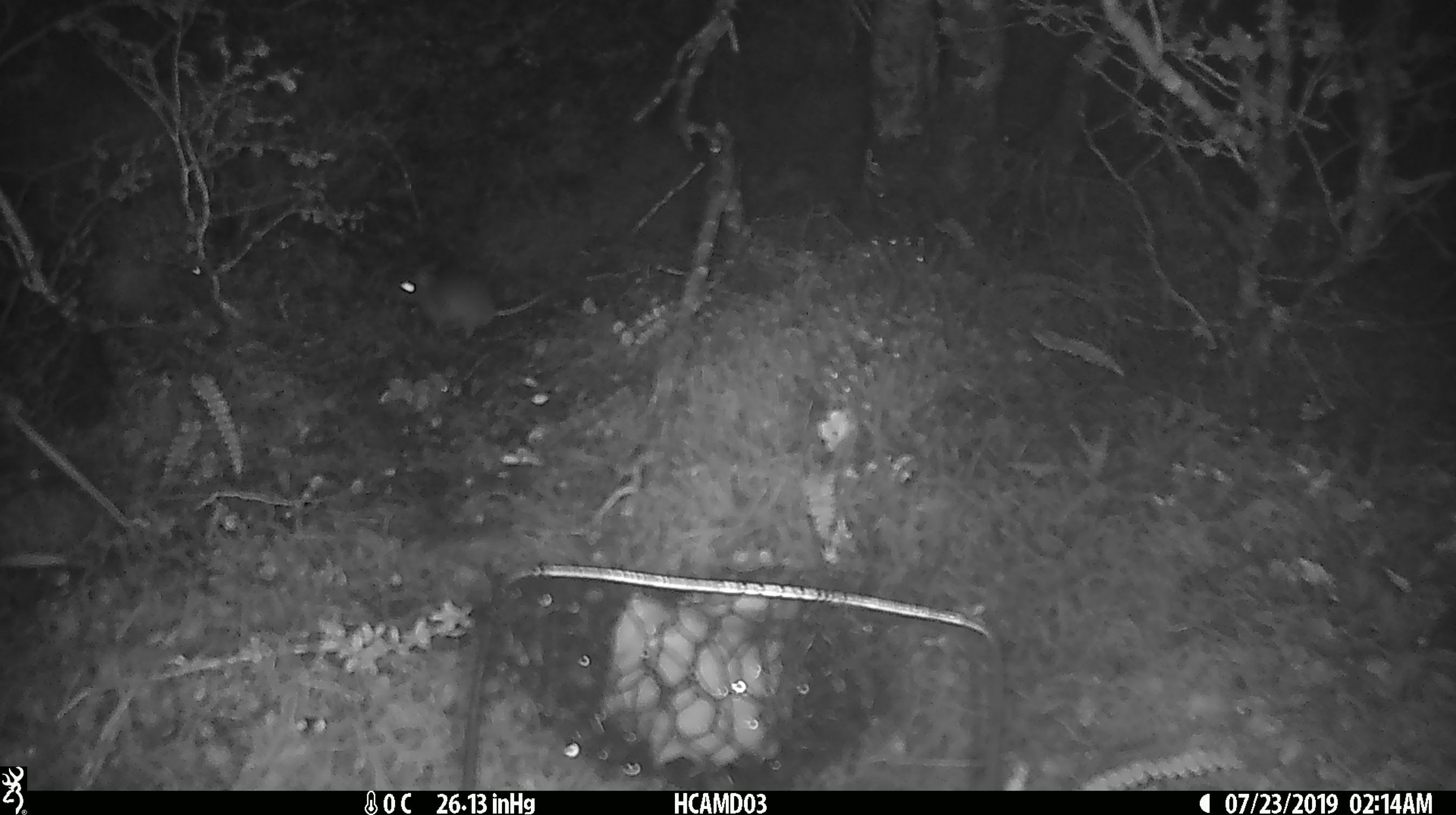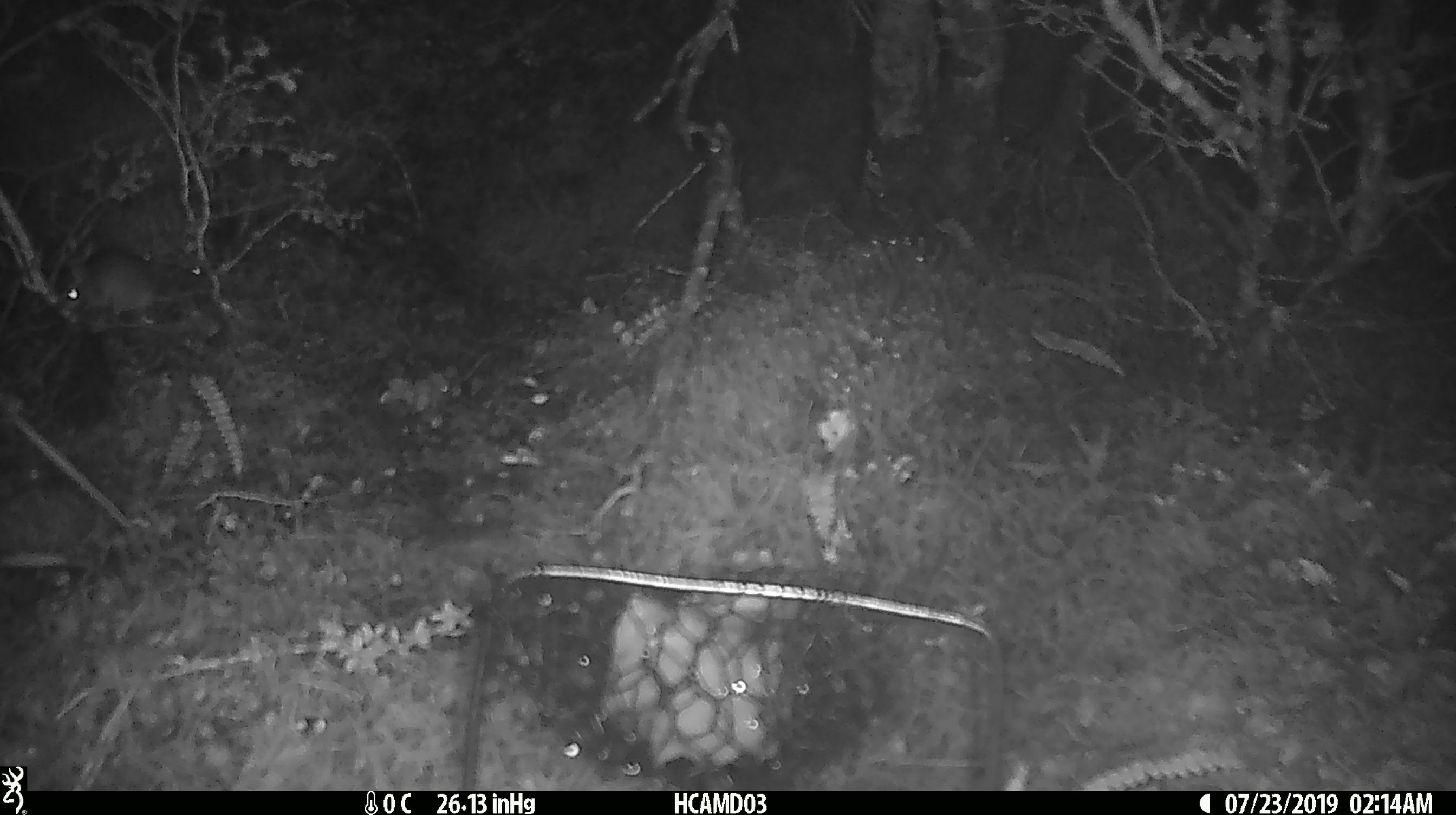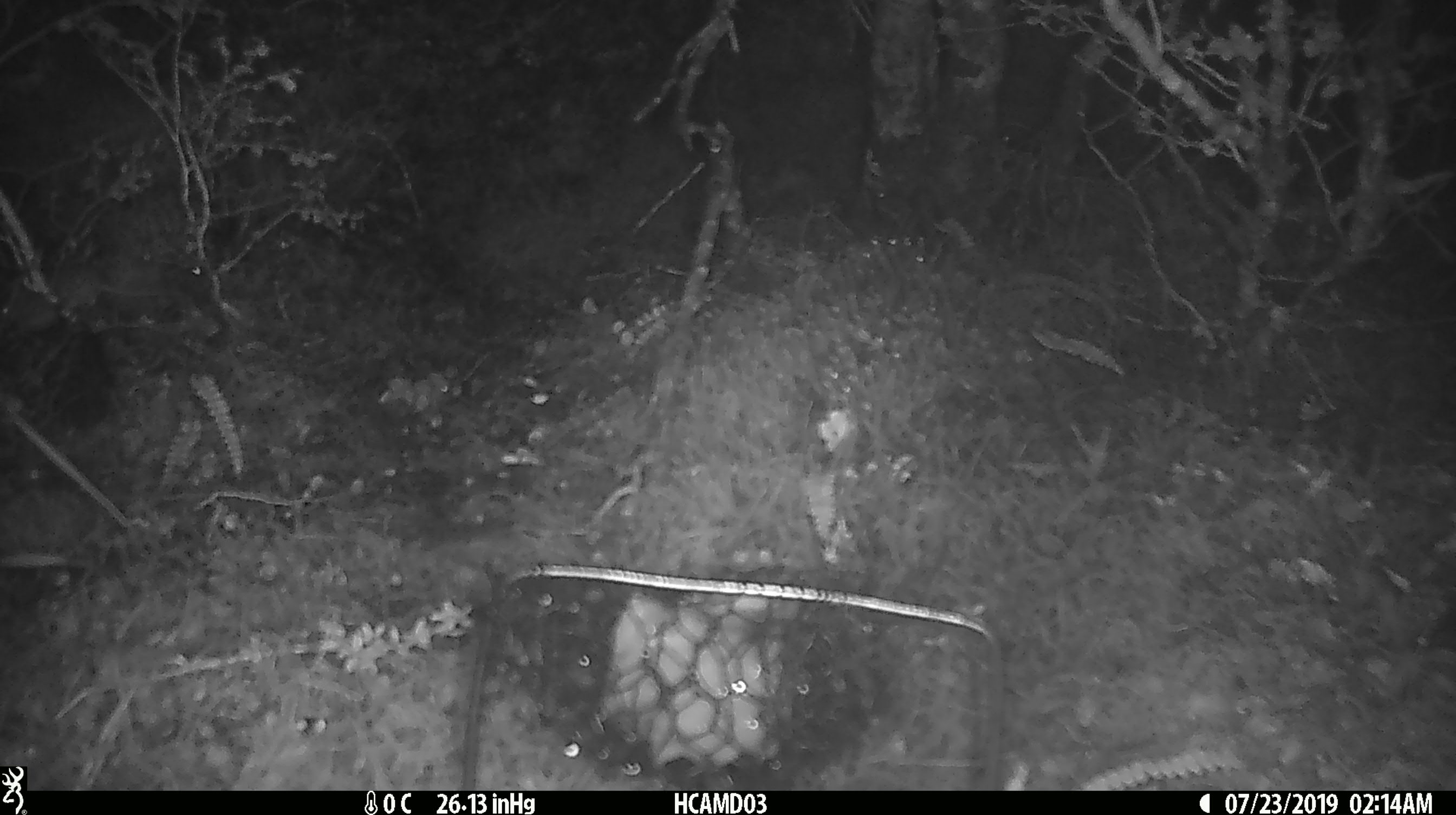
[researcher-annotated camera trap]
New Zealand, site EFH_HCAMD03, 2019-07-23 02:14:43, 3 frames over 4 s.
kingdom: Animalia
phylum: Chordata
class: Mammalia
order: Rodentia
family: Muridae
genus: Mus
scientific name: Mus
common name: mouse